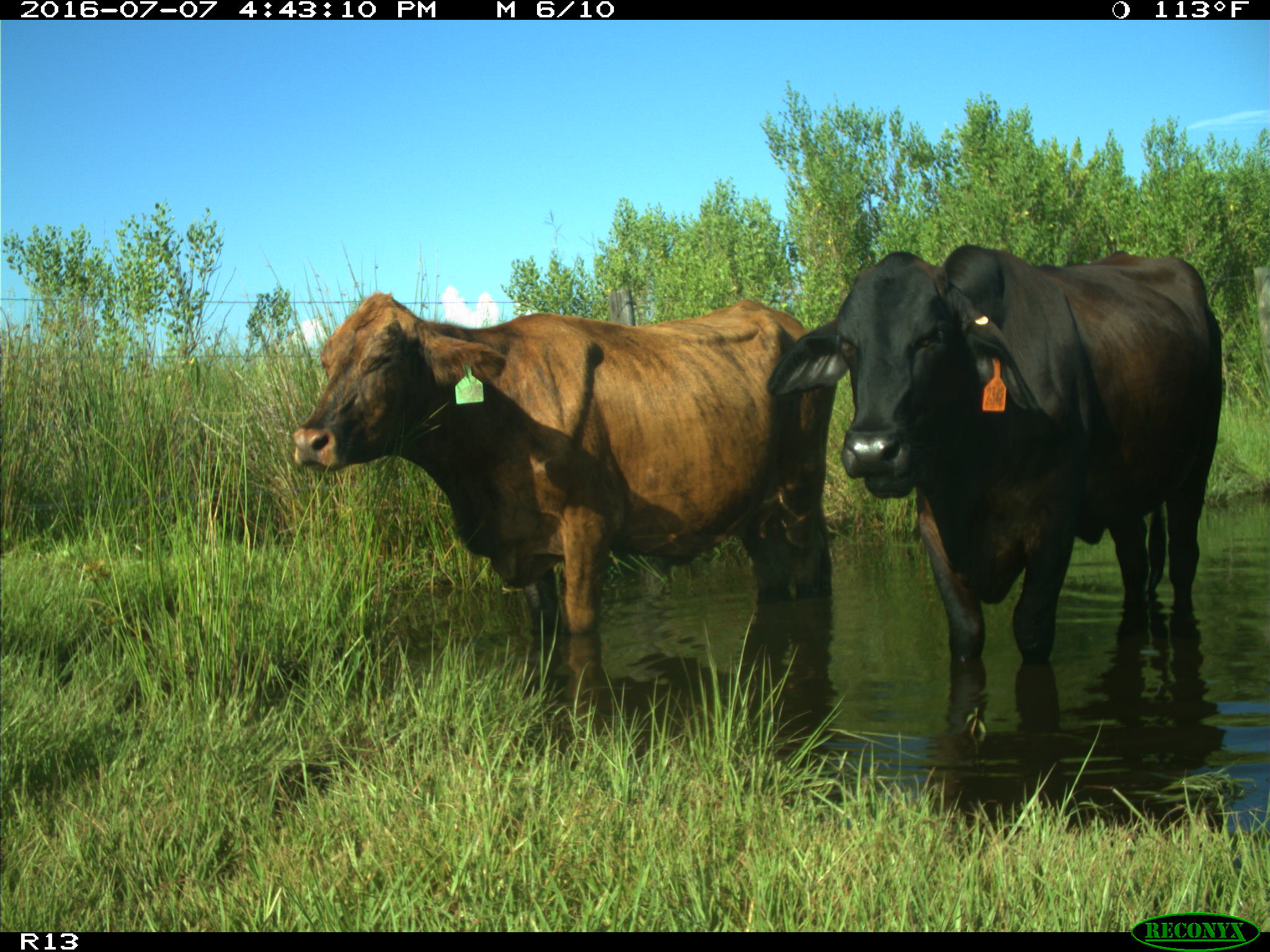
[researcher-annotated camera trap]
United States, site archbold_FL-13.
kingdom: Animalia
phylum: Chordata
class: Mammalia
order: Artiodactyla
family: Bovidae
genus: Bos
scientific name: Bos taurus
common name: domestic cow